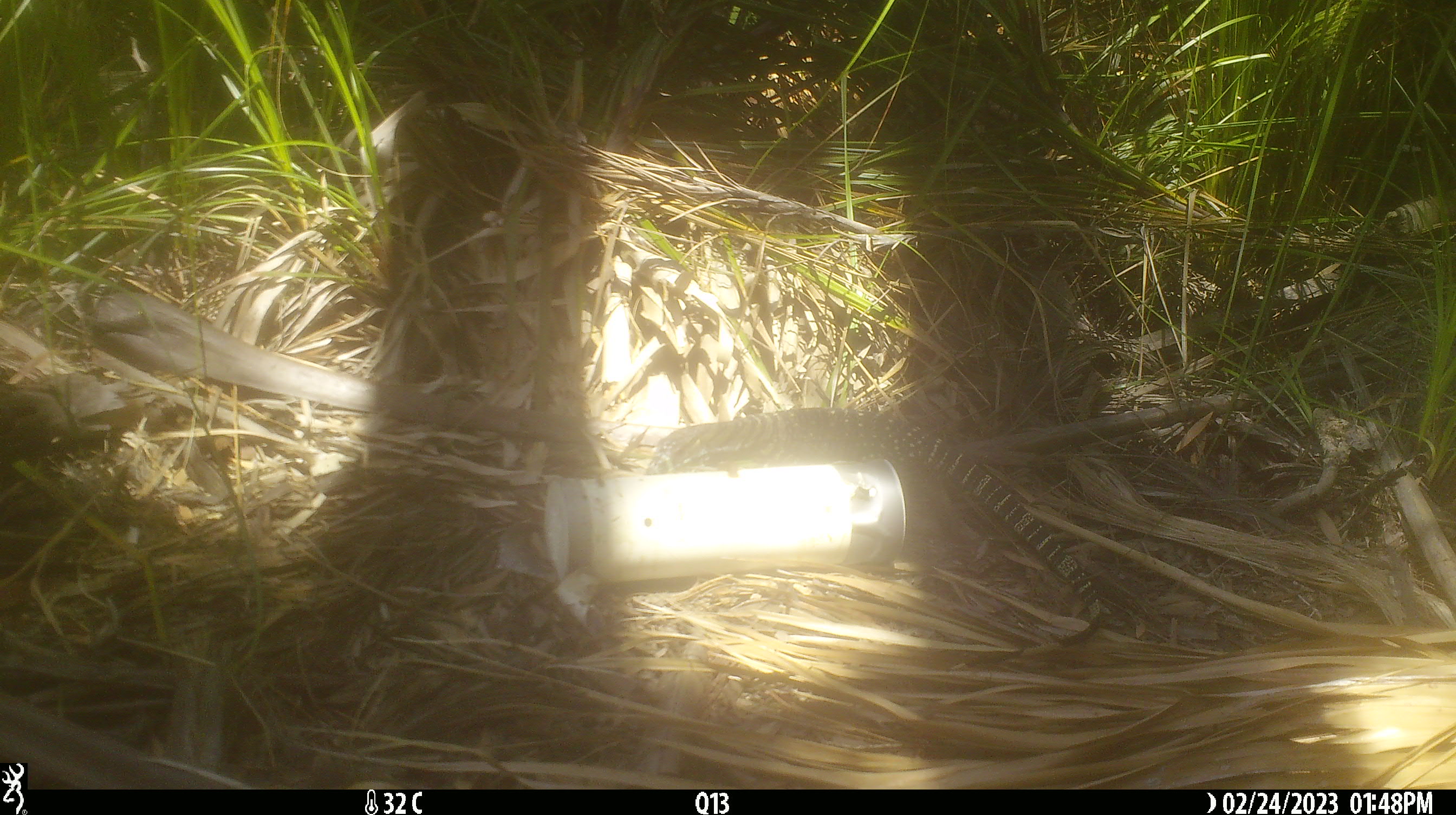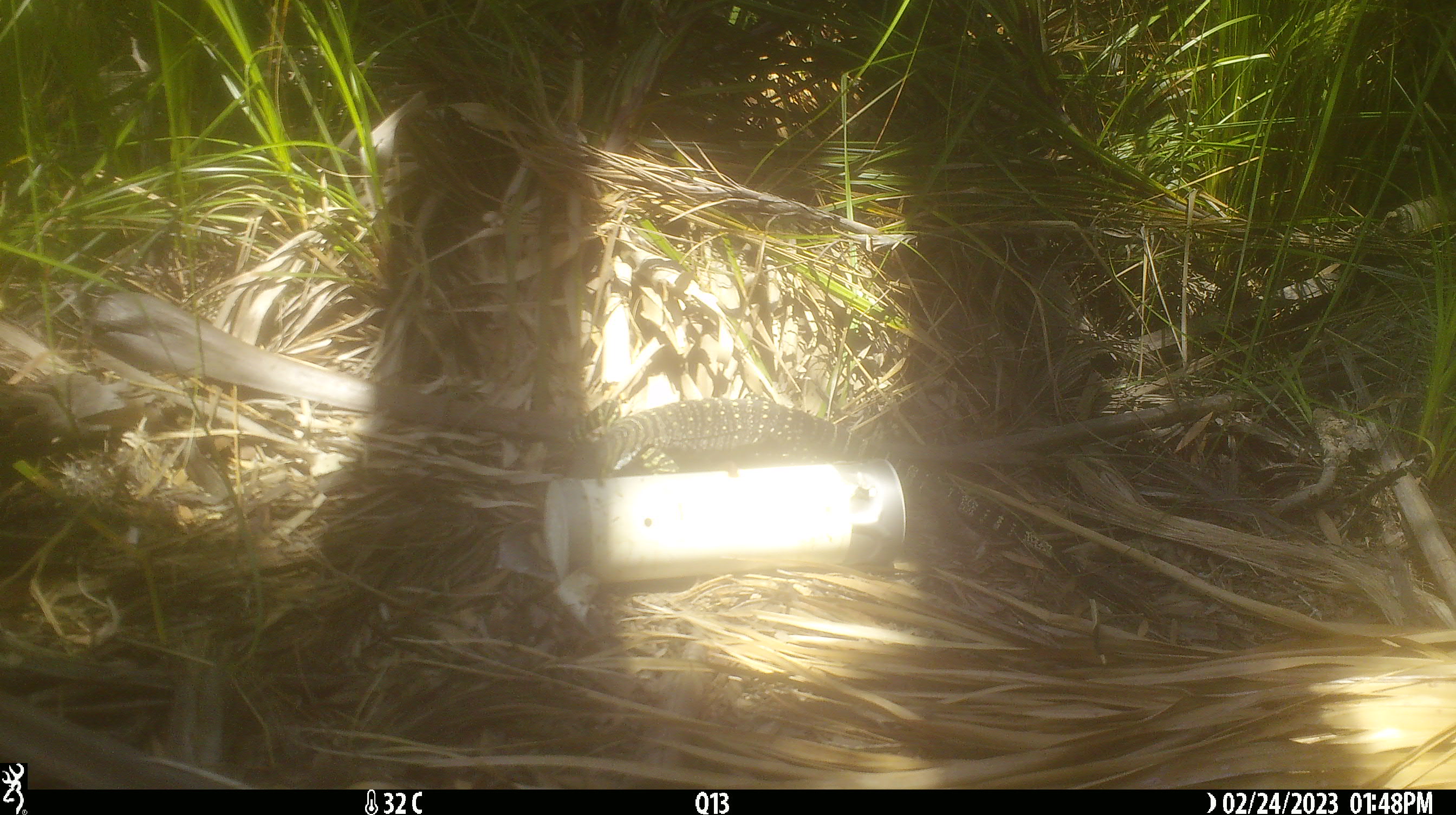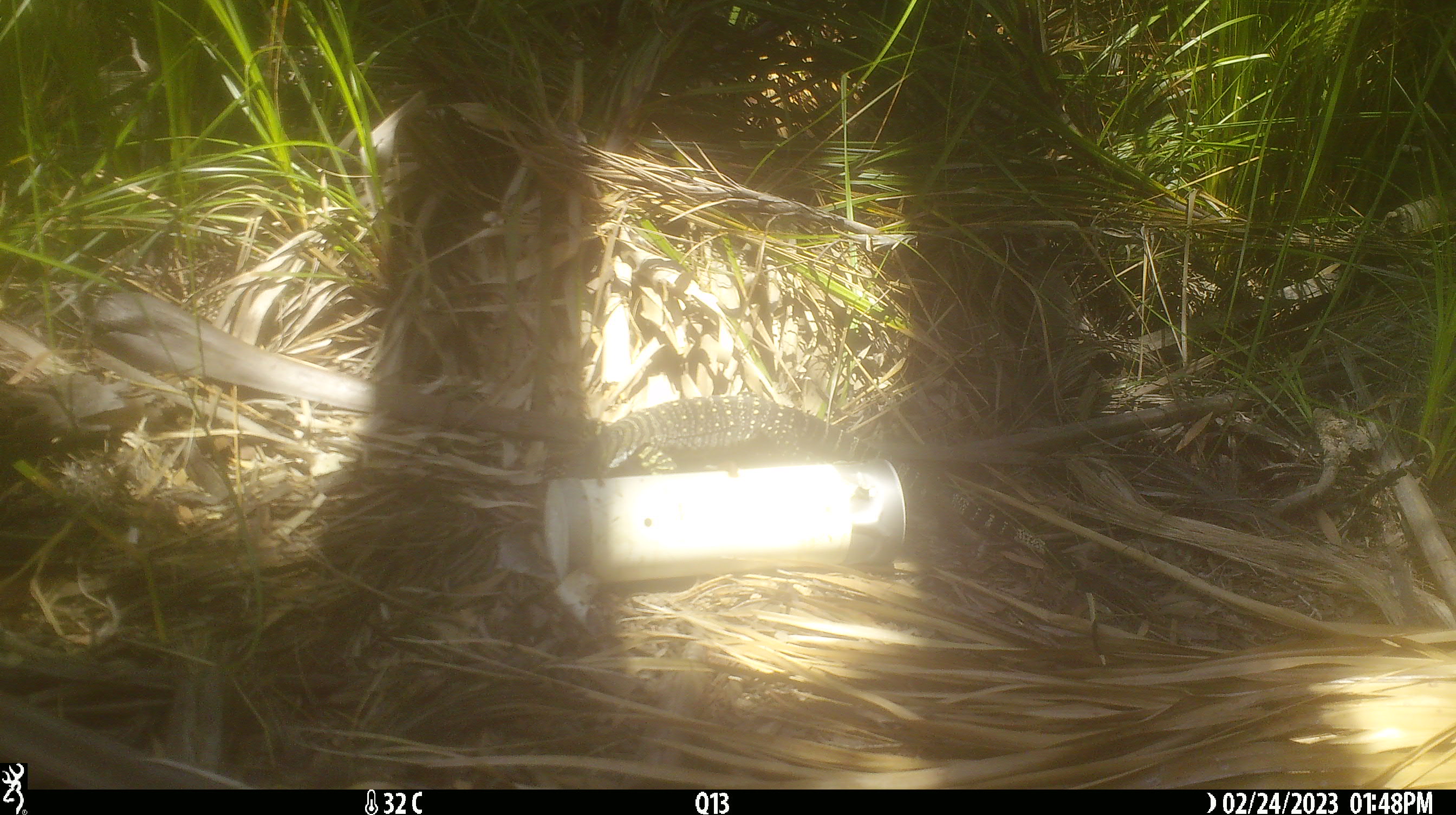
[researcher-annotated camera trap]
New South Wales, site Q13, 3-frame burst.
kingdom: Animalia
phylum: Chordata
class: Reptilia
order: Squamata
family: Varanidae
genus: Varanus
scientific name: Varanus varius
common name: lace monitor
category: goanna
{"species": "goanna (lace monitor) (Varanus varius)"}